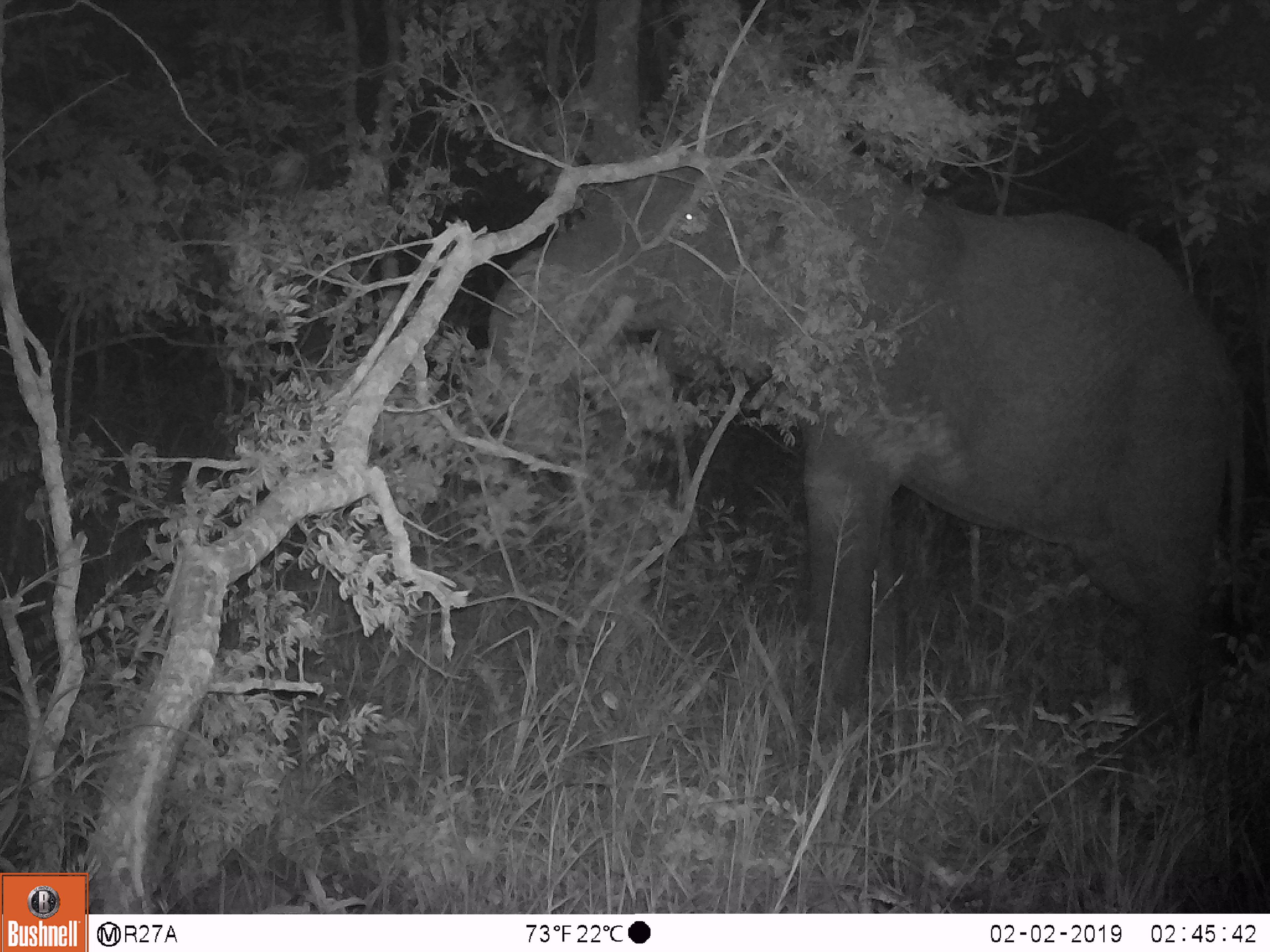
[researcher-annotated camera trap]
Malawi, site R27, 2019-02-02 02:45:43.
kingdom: Animalia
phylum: Chordata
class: Mammalia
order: Proboscidea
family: Elephantidae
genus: Loxodonta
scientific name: Loxodonta africana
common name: african savanna elephant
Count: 1.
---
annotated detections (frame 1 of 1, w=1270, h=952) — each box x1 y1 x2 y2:
african savanna elephant: 479 139 1253 763